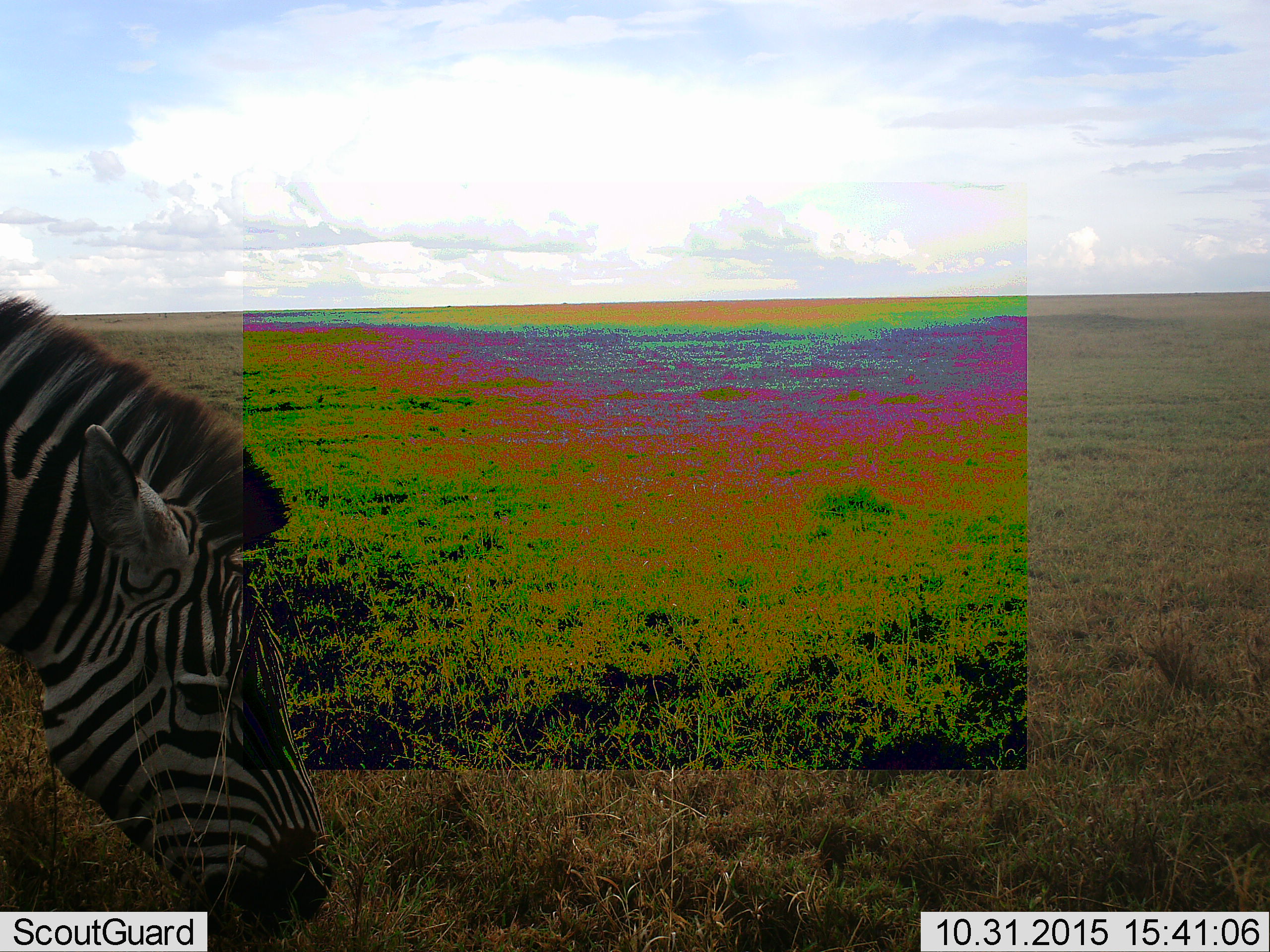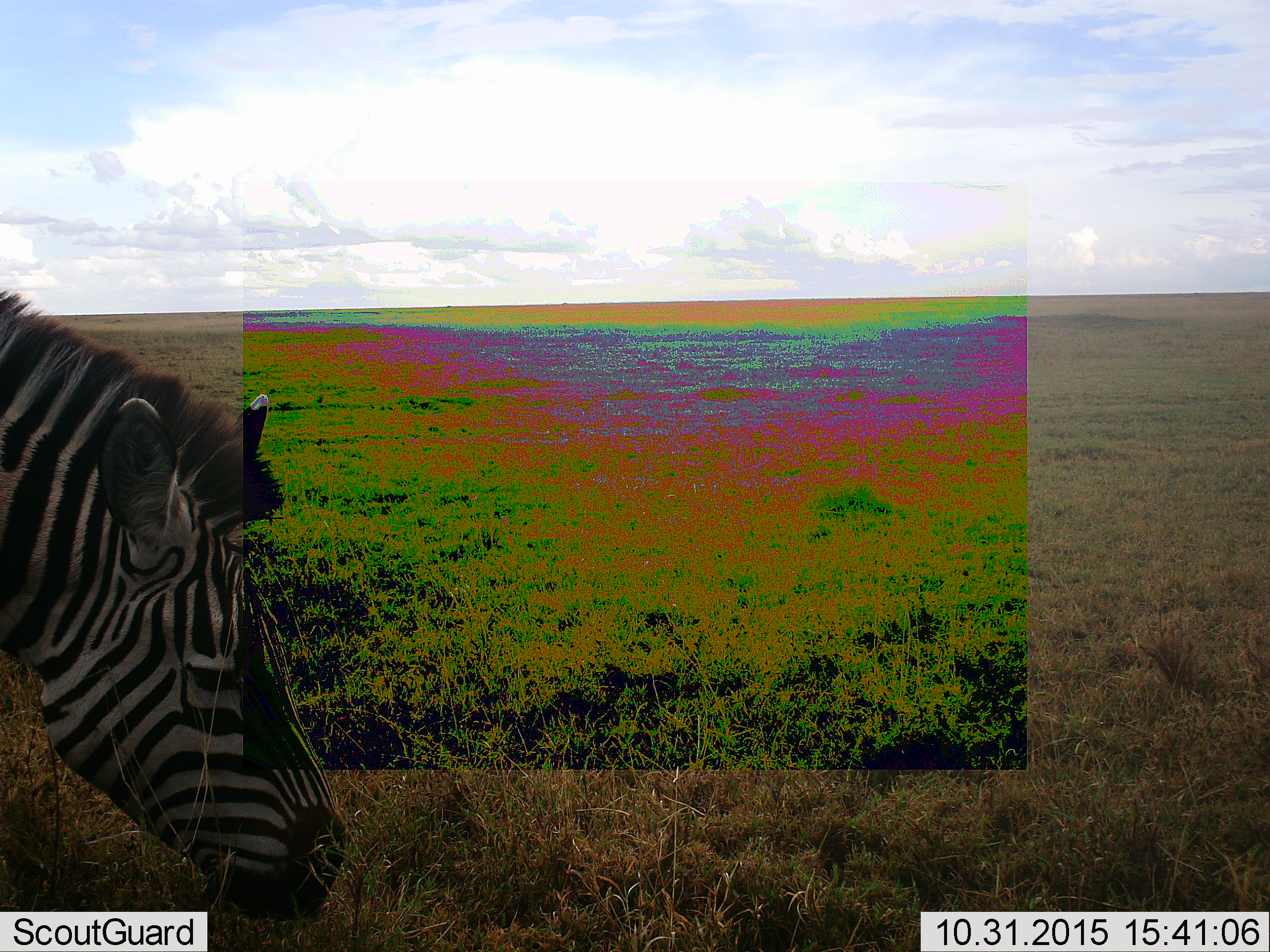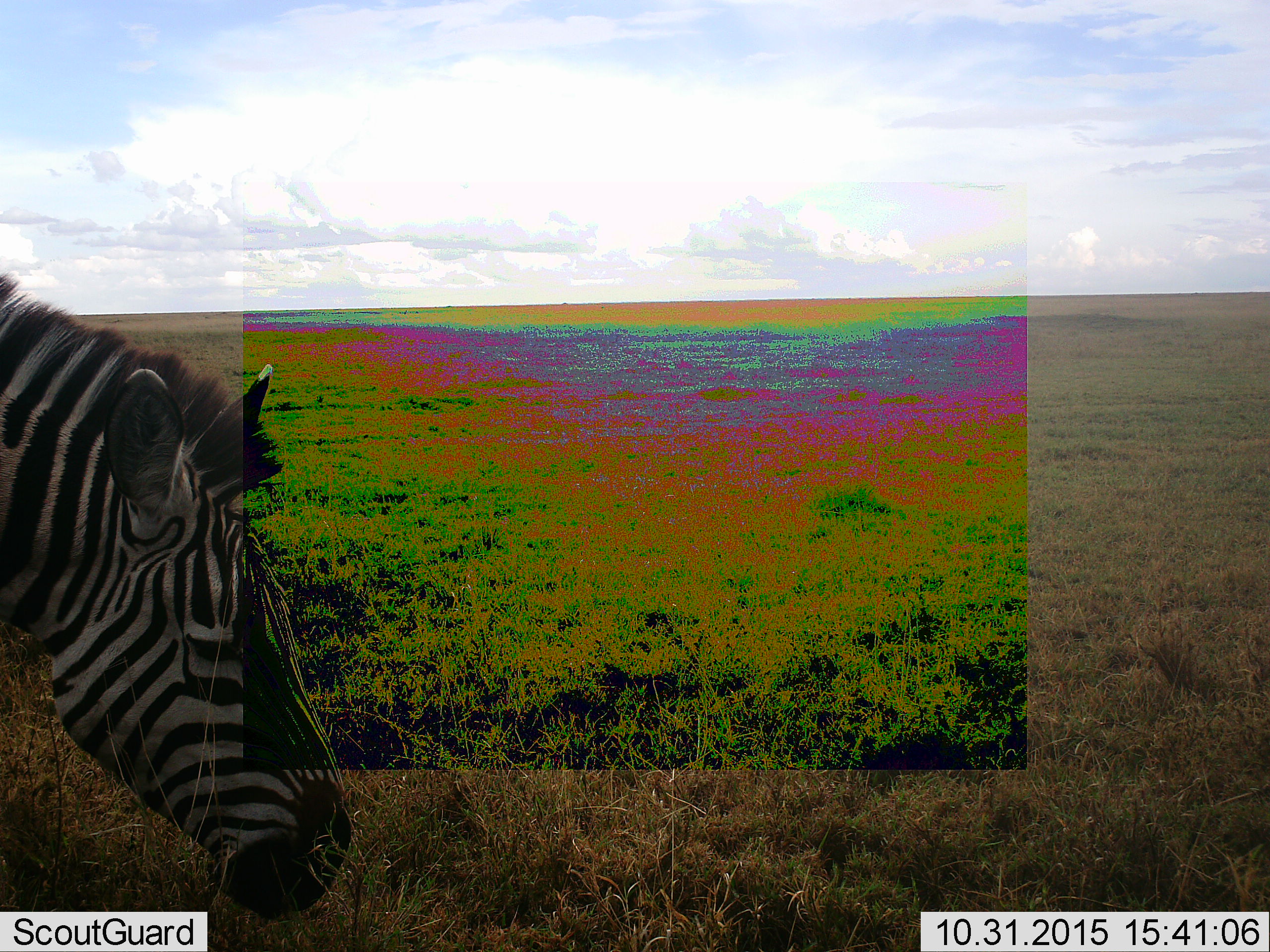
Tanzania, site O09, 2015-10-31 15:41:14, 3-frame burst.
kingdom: Animalia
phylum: Chordata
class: Mammalia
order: Perissodactyla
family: Equidae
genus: Equus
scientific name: Equus quagga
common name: plains zebra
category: zebra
Zebra (plains zebra) (Equus quagga), count 1. Behavior (volunteer vote fractions): standing 25%, resting 0%, moving 0%, interacting 0%. Young present (vote fraction): 0%. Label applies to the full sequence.